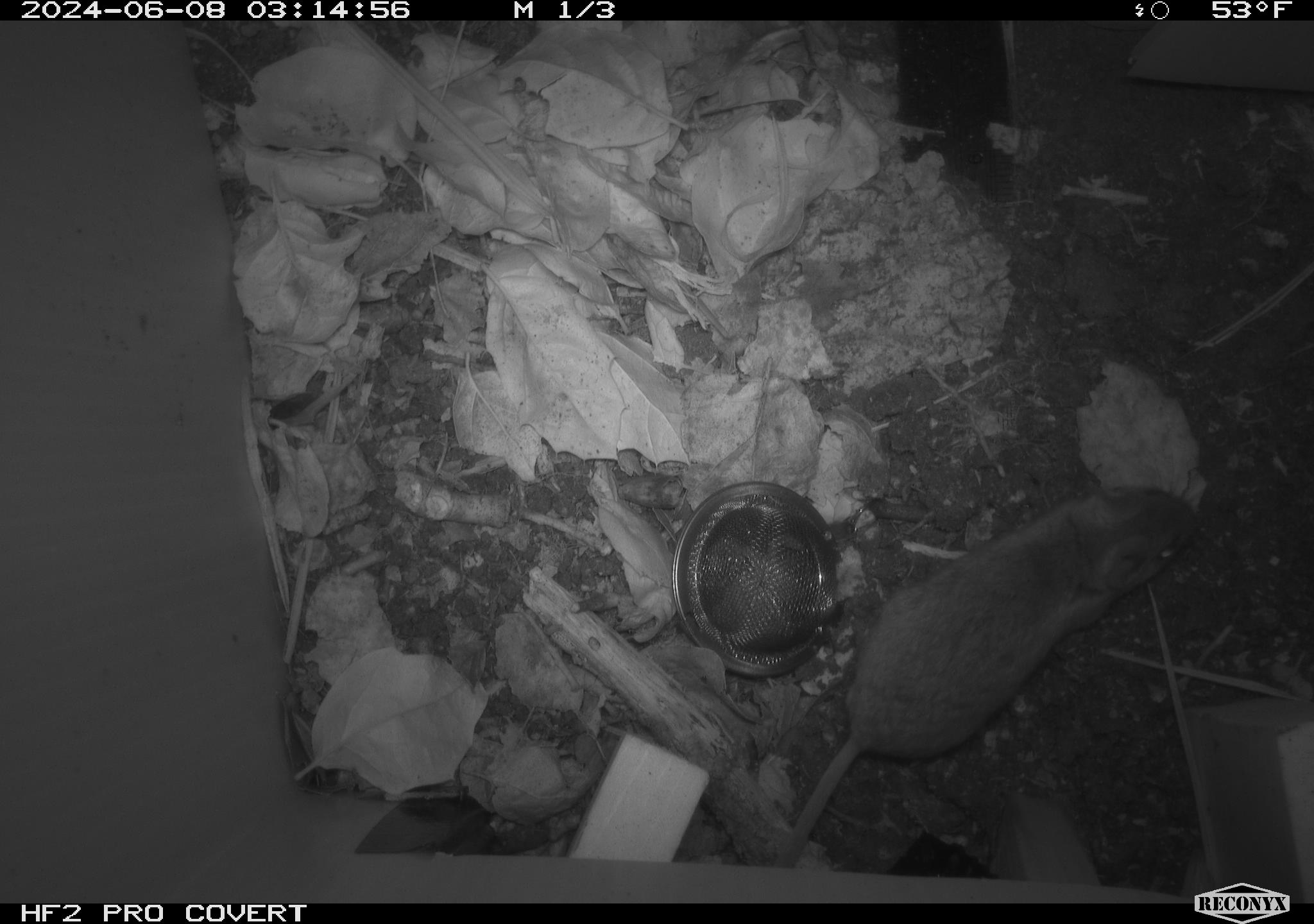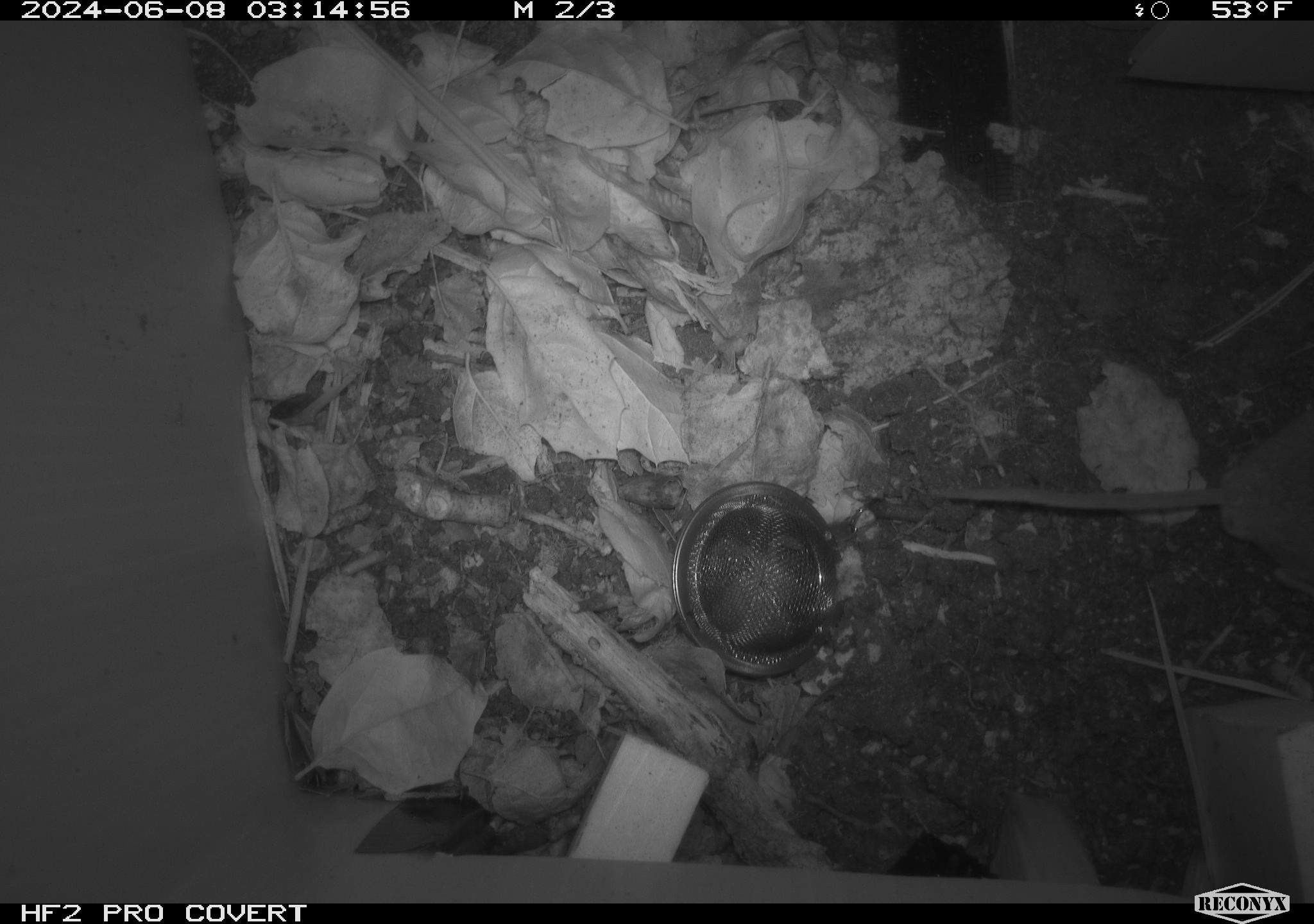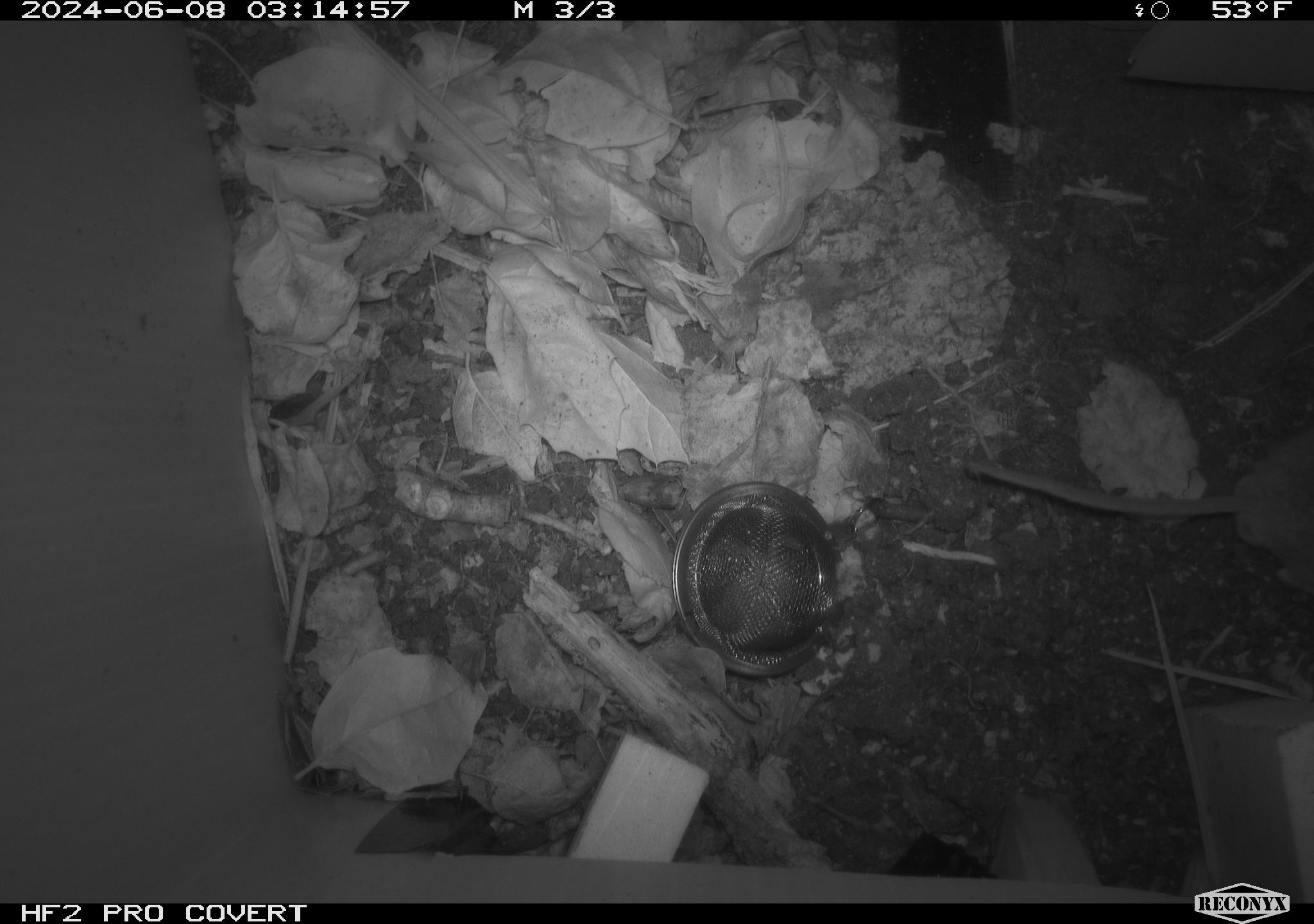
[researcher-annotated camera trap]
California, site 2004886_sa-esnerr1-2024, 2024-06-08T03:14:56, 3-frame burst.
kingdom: Animalia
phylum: Chordata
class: Mammalia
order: Rodentia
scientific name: Rodentia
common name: rodent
Rodent (Rodentia).